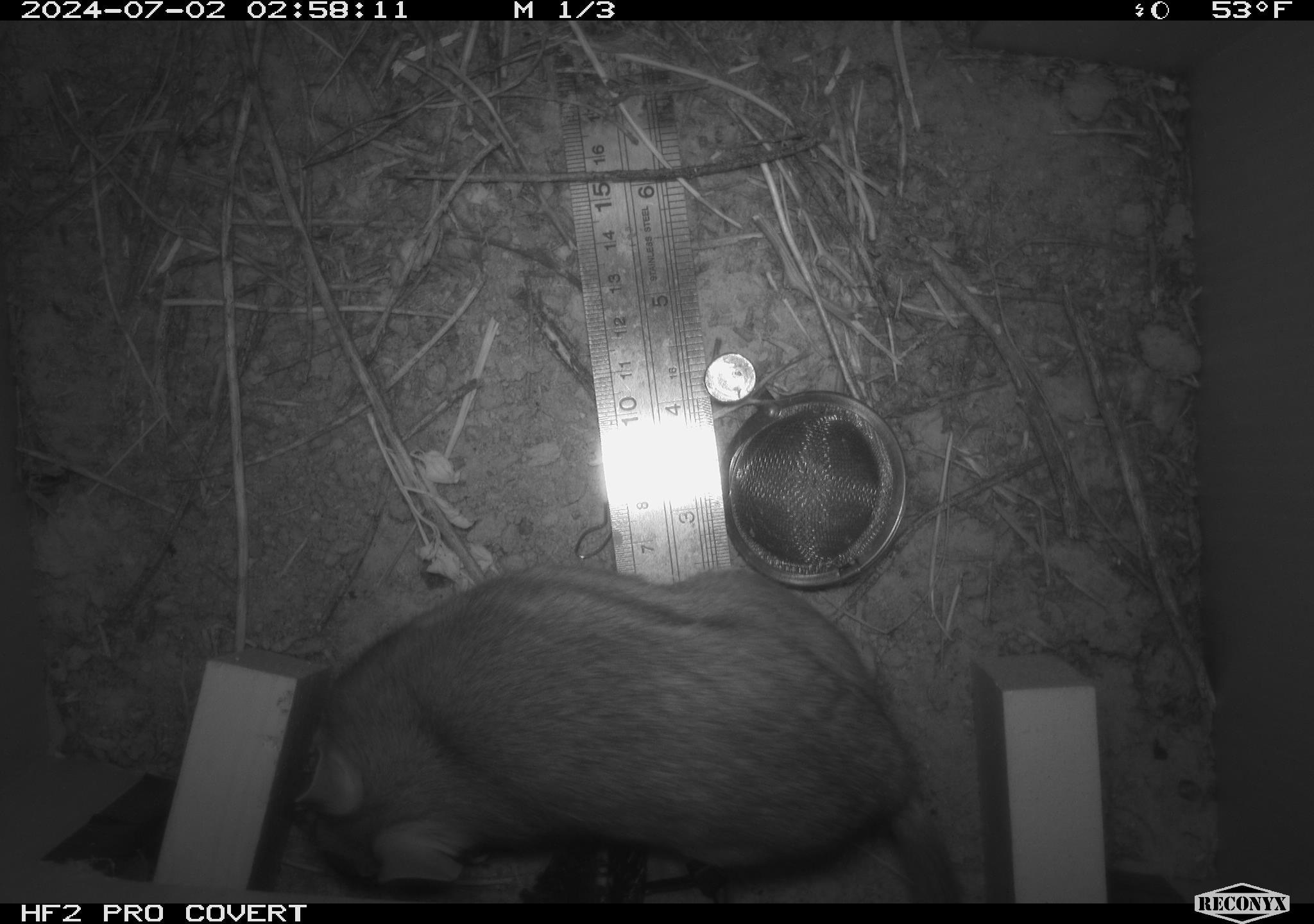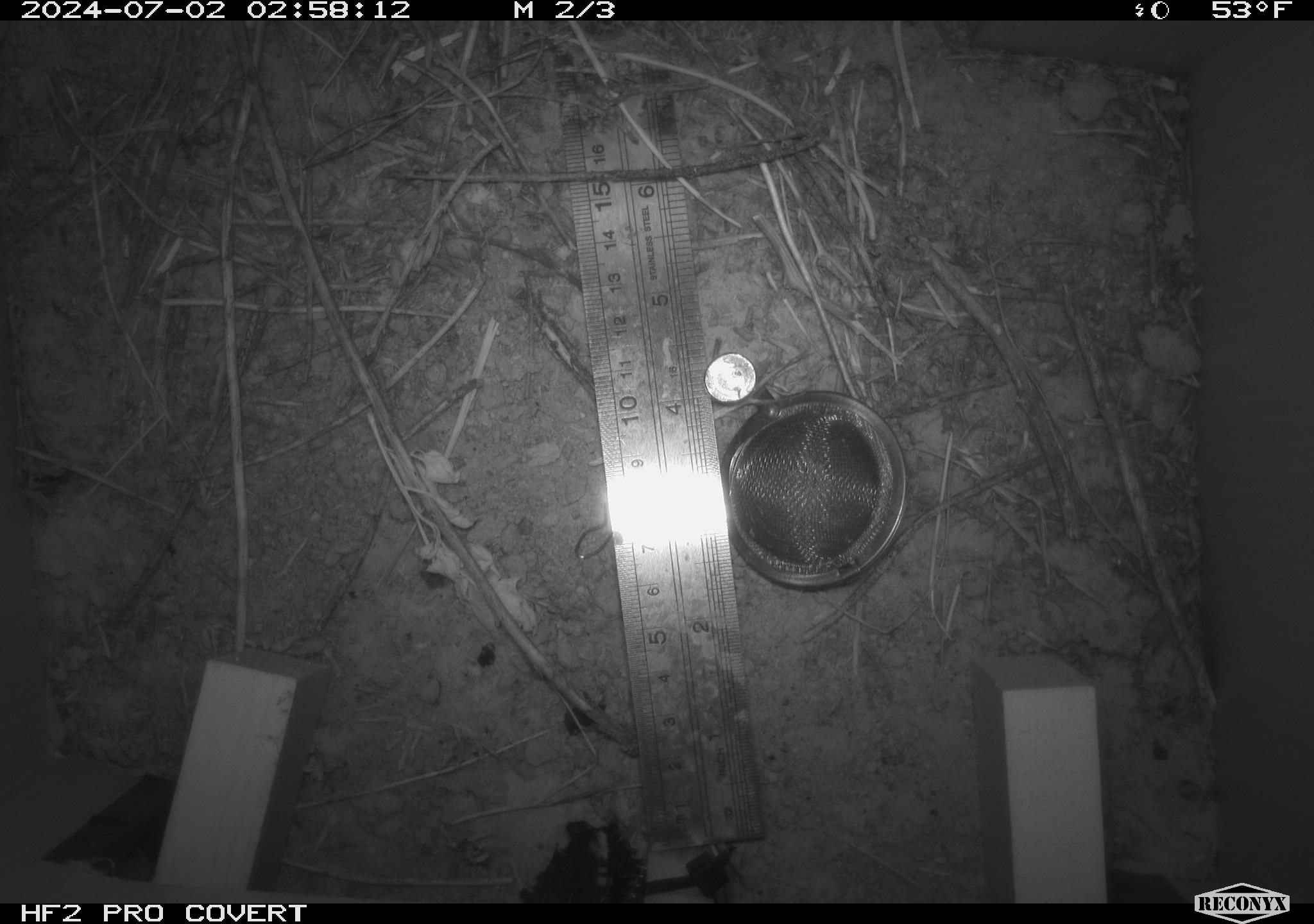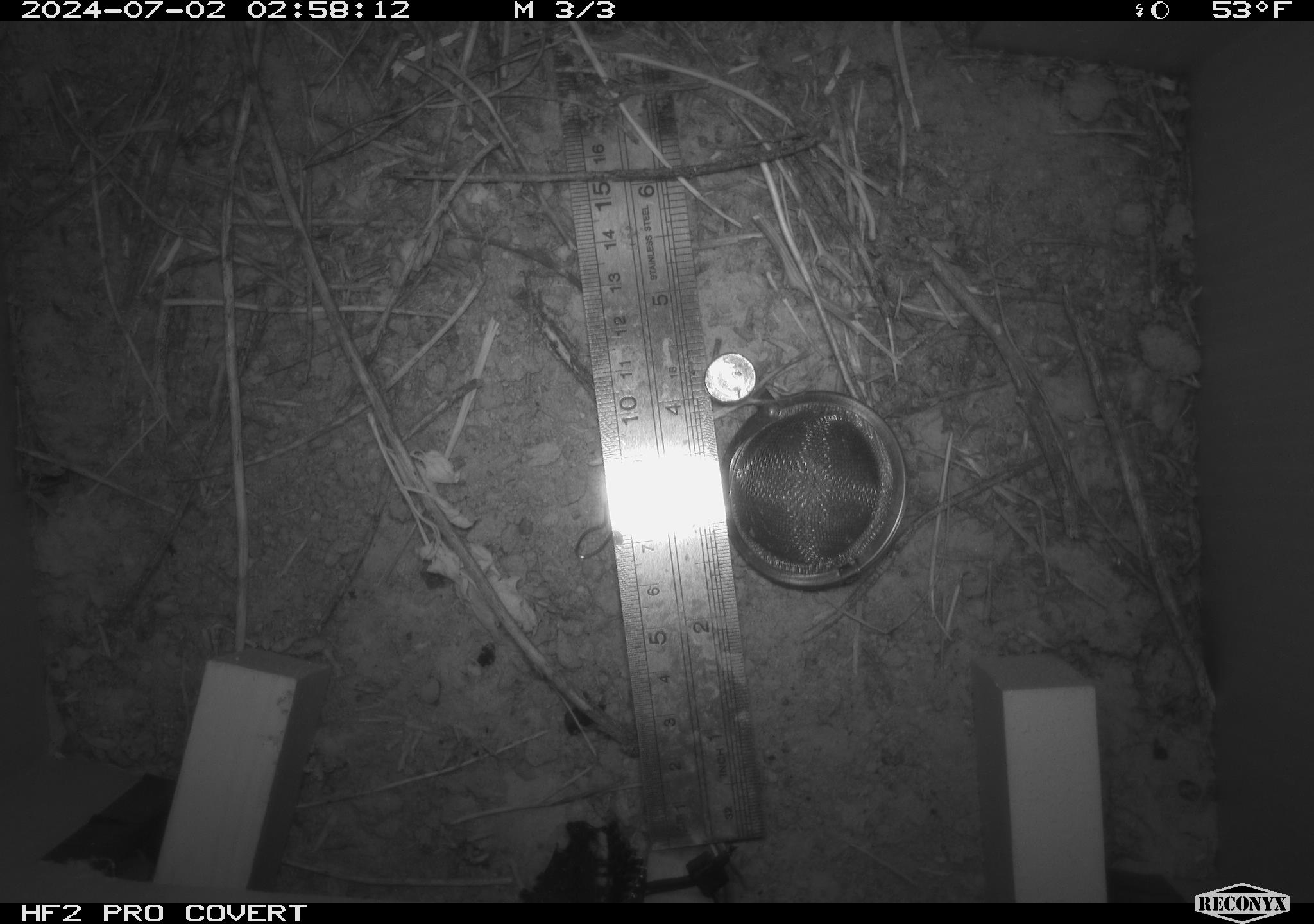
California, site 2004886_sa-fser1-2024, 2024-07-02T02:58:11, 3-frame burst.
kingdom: Animalia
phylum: Chordata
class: Mammalia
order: Rodentia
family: Cricetidae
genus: Neotoma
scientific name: Neotoma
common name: pack rat or woodrat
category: neotoma species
Neotoma species (pack rat or woodrat) (Neotoma).